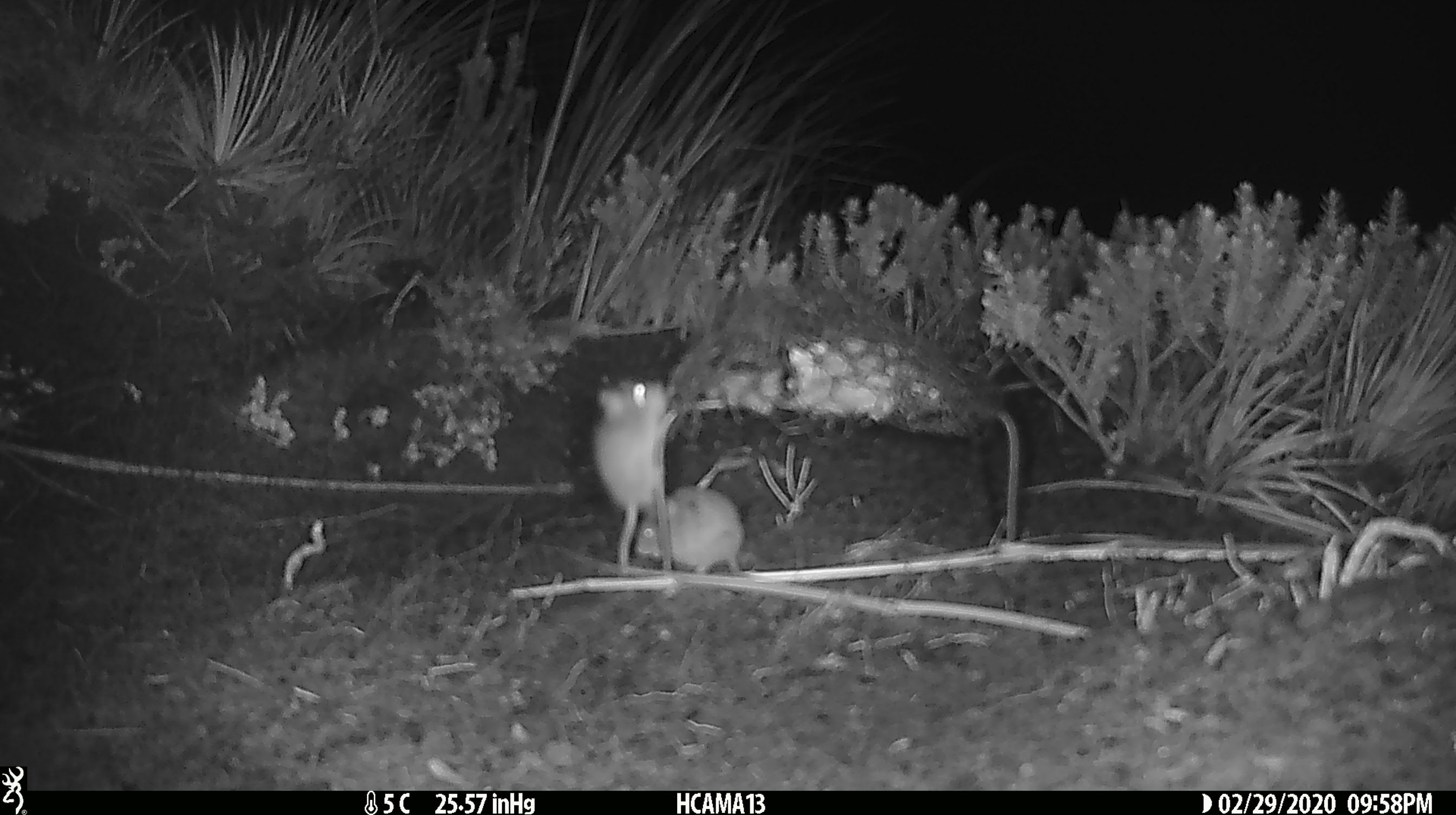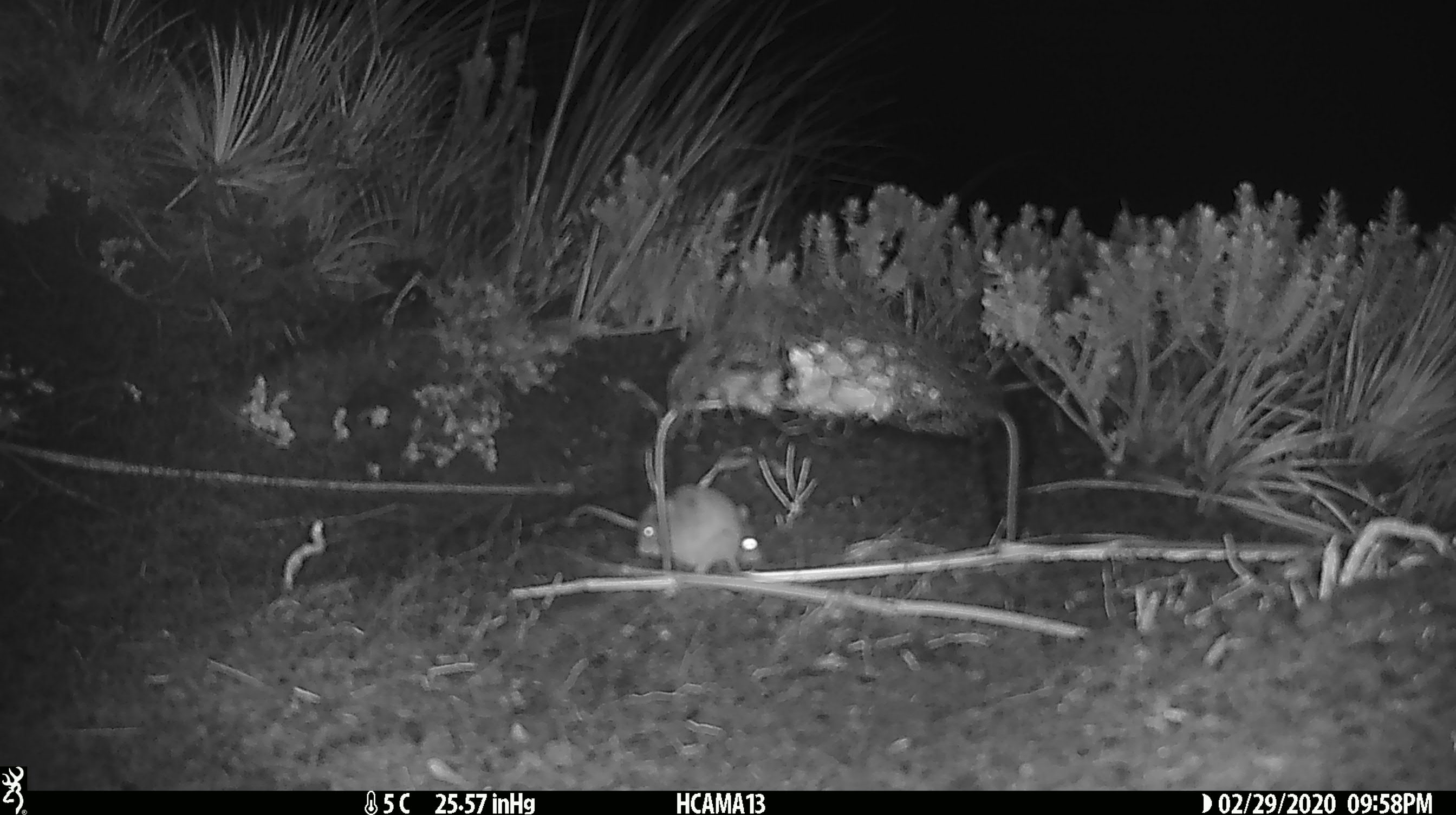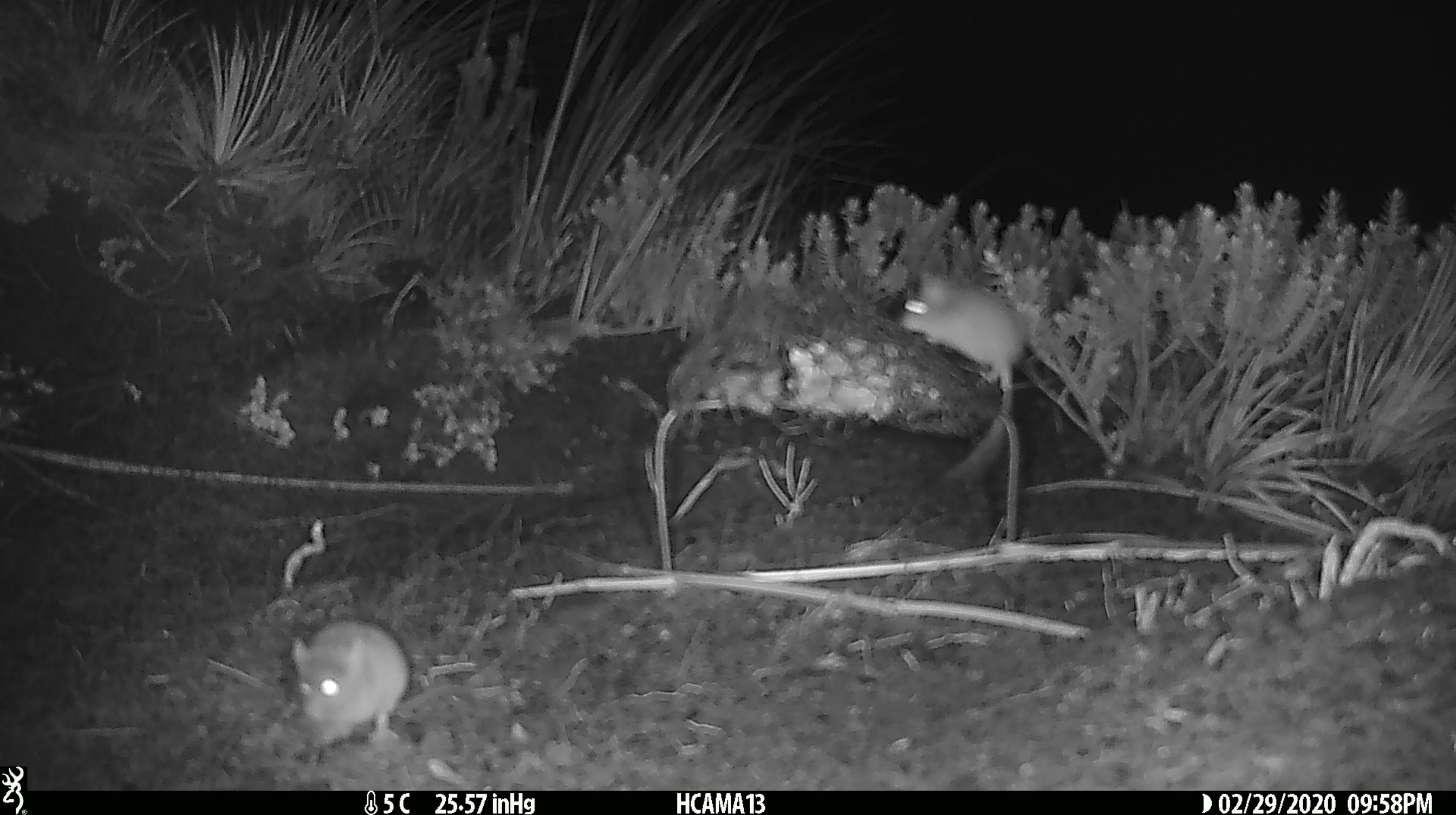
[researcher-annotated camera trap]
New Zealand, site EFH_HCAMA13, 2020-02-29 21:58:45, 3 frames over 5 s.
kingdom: Animalia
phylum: Chordata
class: Mammalia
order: Rodentia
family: Muridae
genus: Mus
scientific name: Mus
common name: mouse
Mouse (Mus).